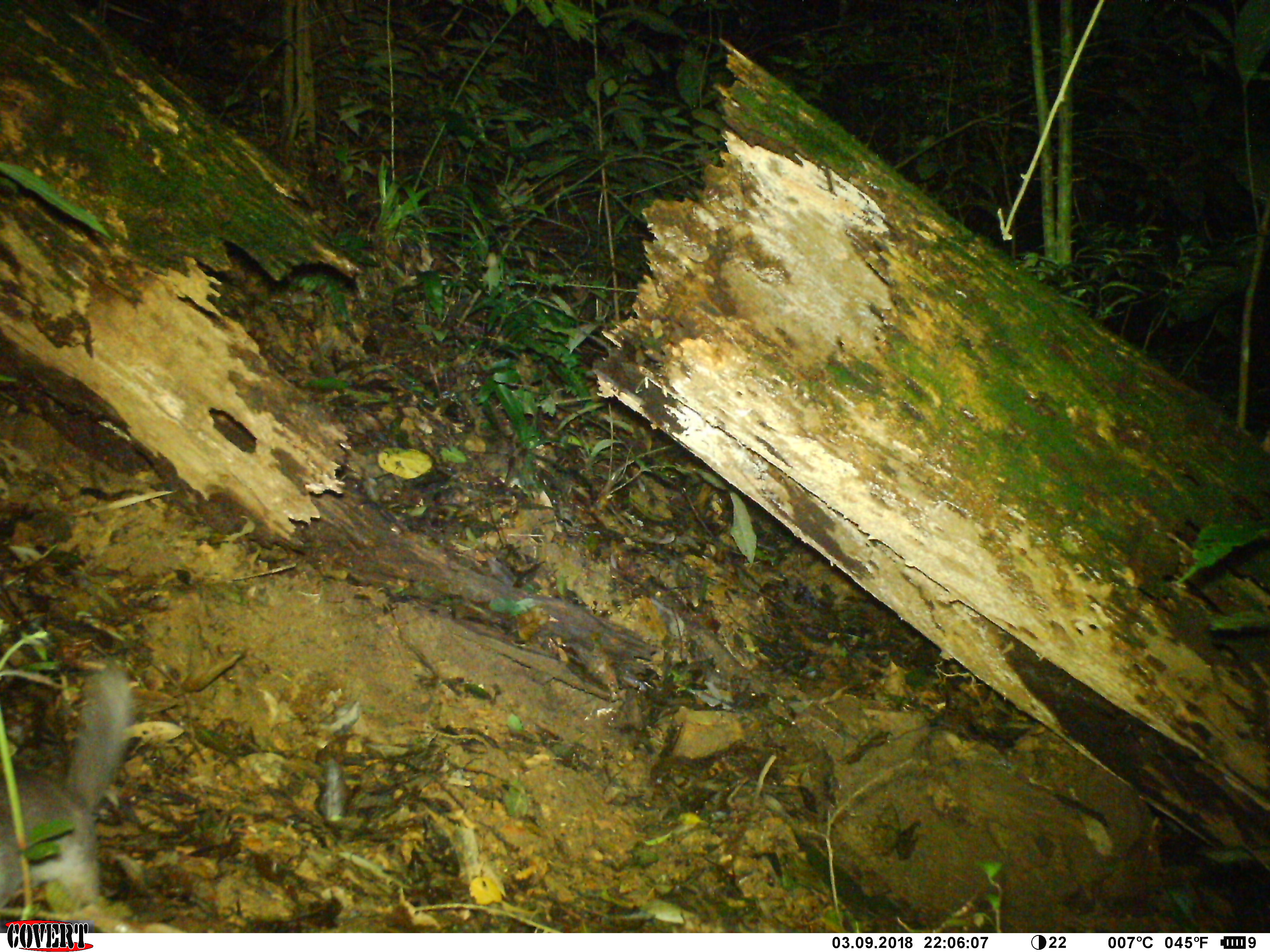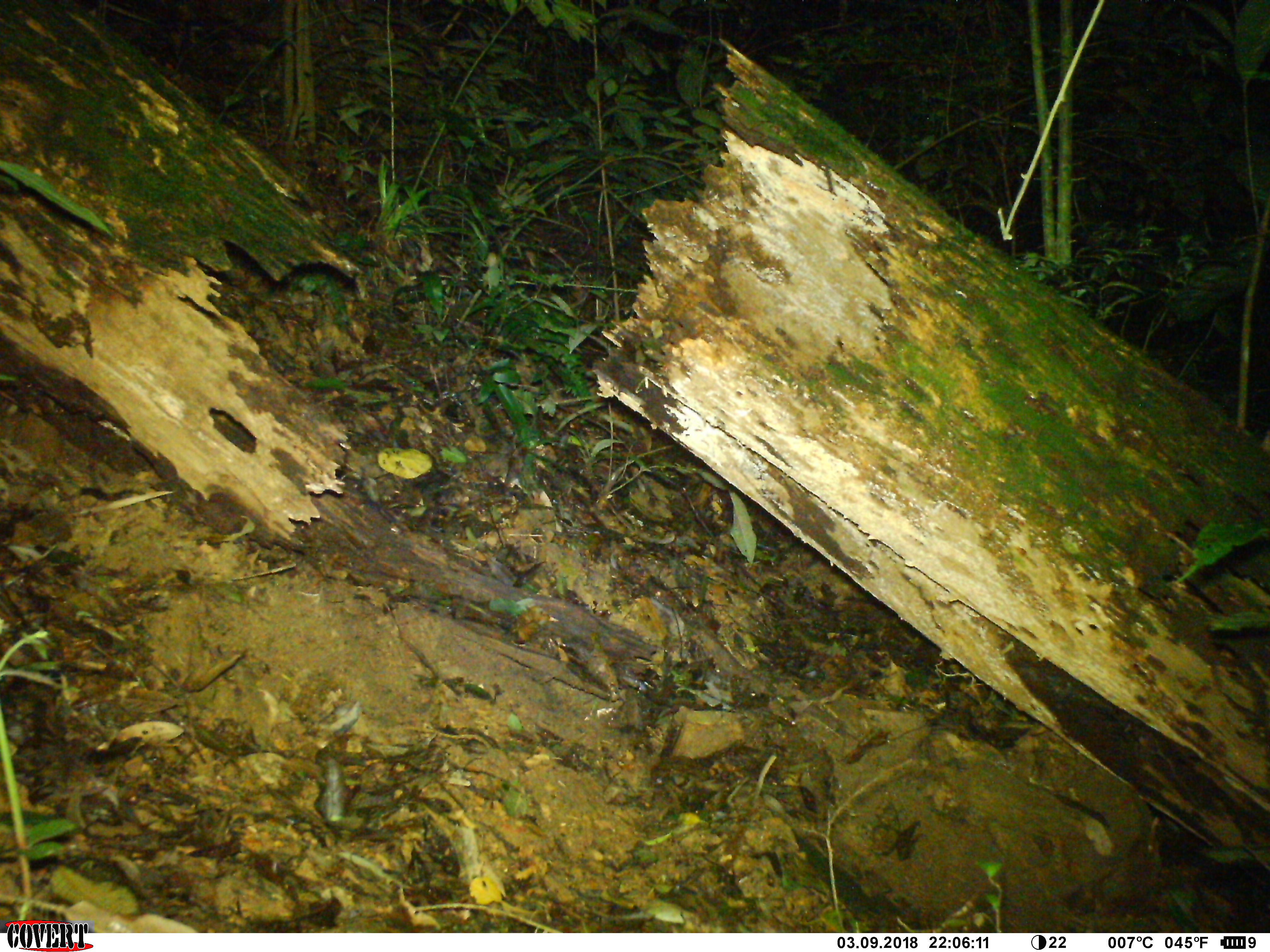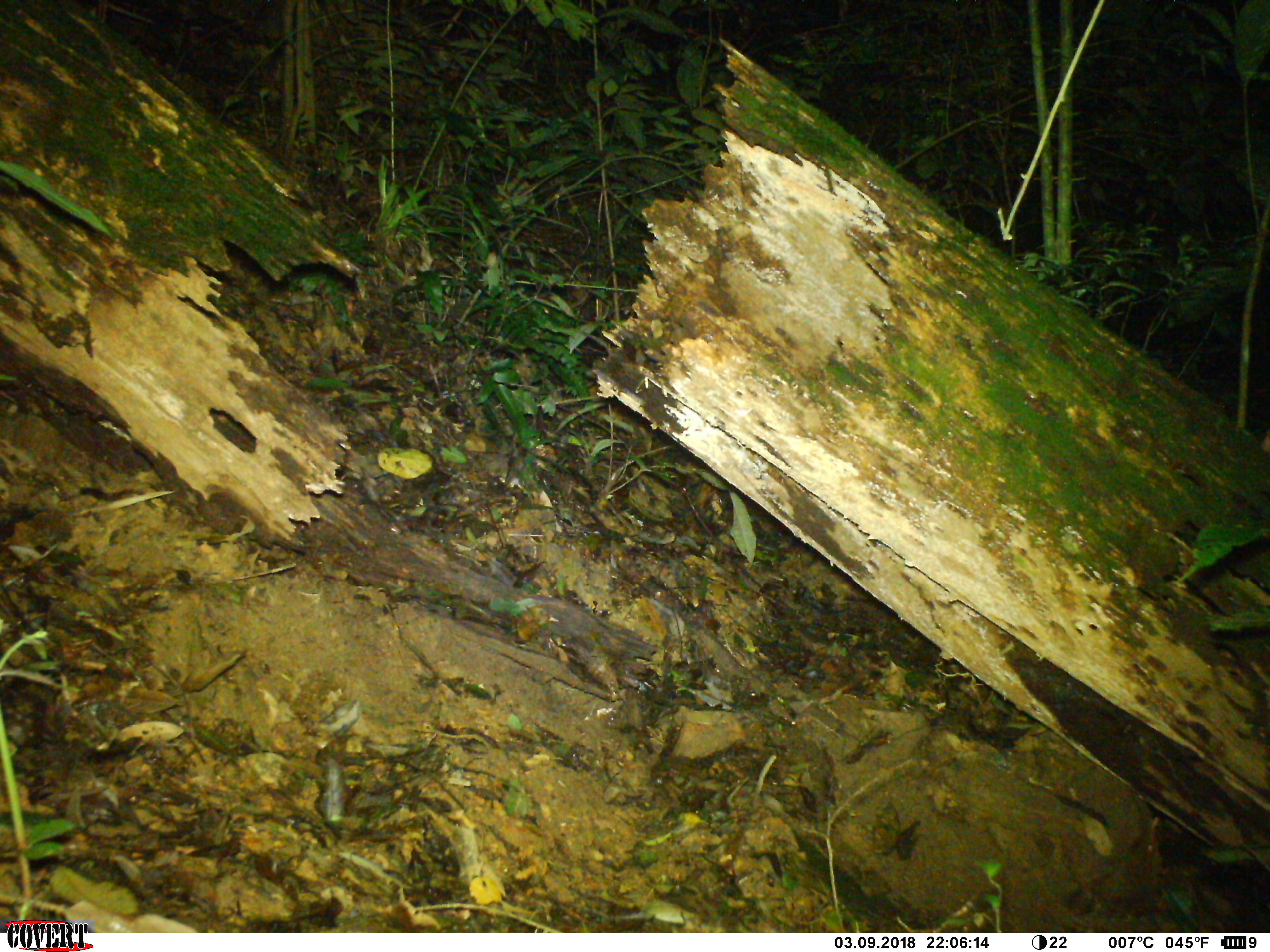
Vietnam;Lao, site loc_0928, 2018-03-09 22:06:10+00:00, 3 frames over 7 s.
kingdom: Animalia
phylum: Chordata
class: Mammalia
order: Carnivora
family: Mustelidae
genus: Melogale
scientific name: Melogale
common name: ferret badger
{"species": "ferret badger (Melogale)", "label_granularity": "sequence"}